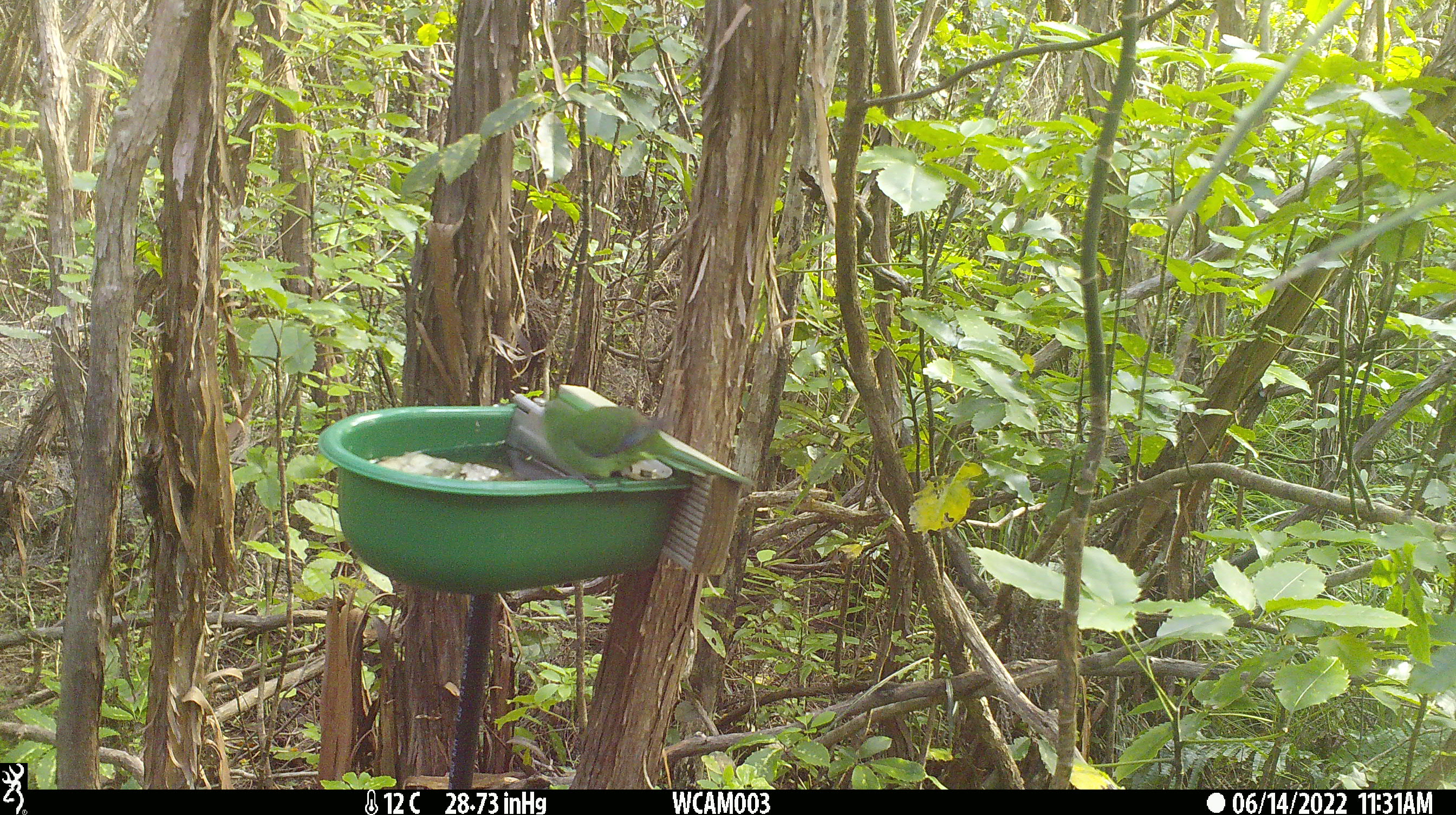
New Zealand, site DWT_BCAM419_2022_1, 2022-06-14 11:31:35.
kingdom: Animalia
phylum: Chordata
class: Aves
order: Psittaciformes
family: Psittaculidae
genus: Cyanoramphus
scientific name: Cyanoramphus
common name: parakeet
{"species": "parakeet (Cyanoramphus)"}